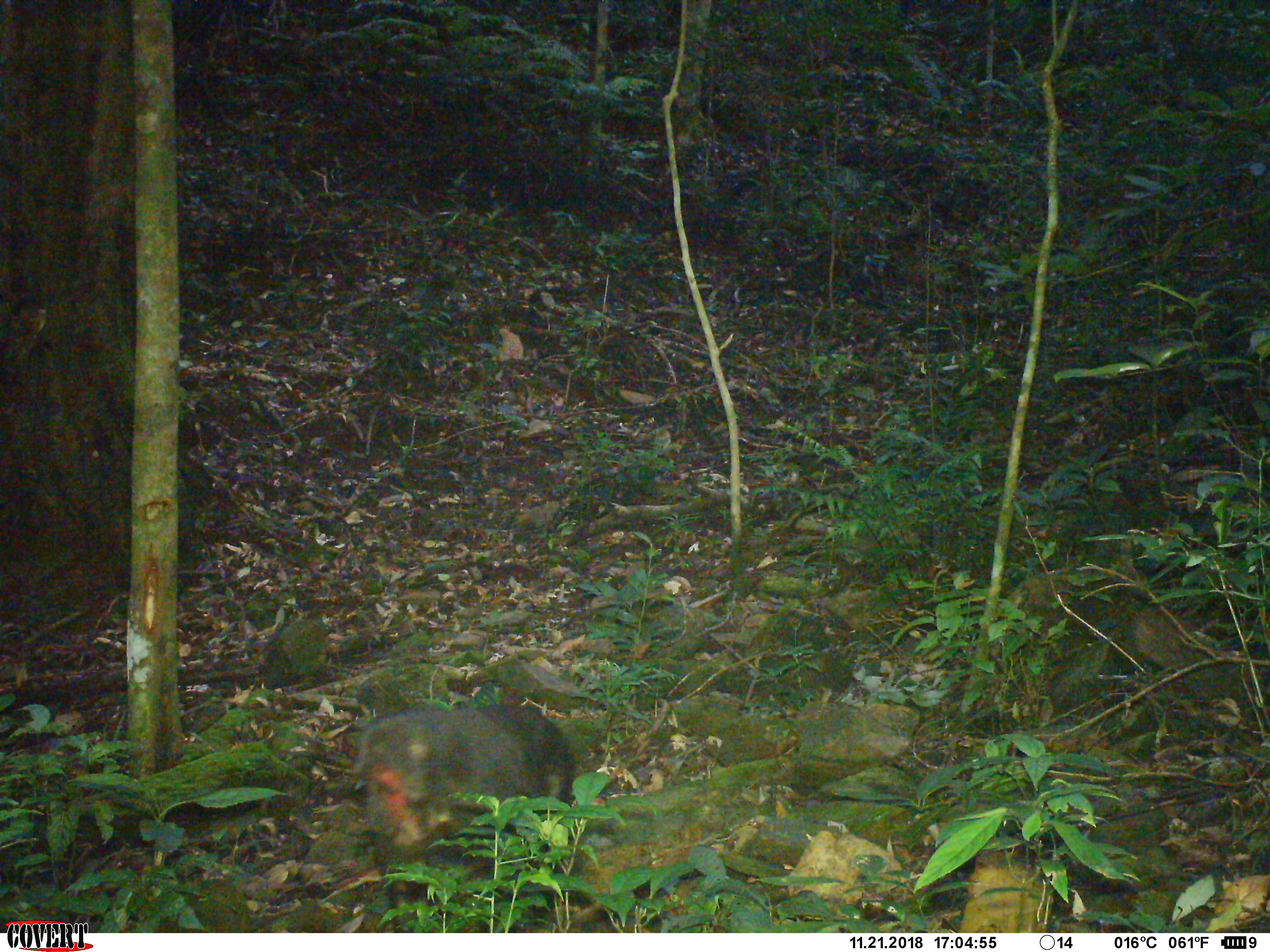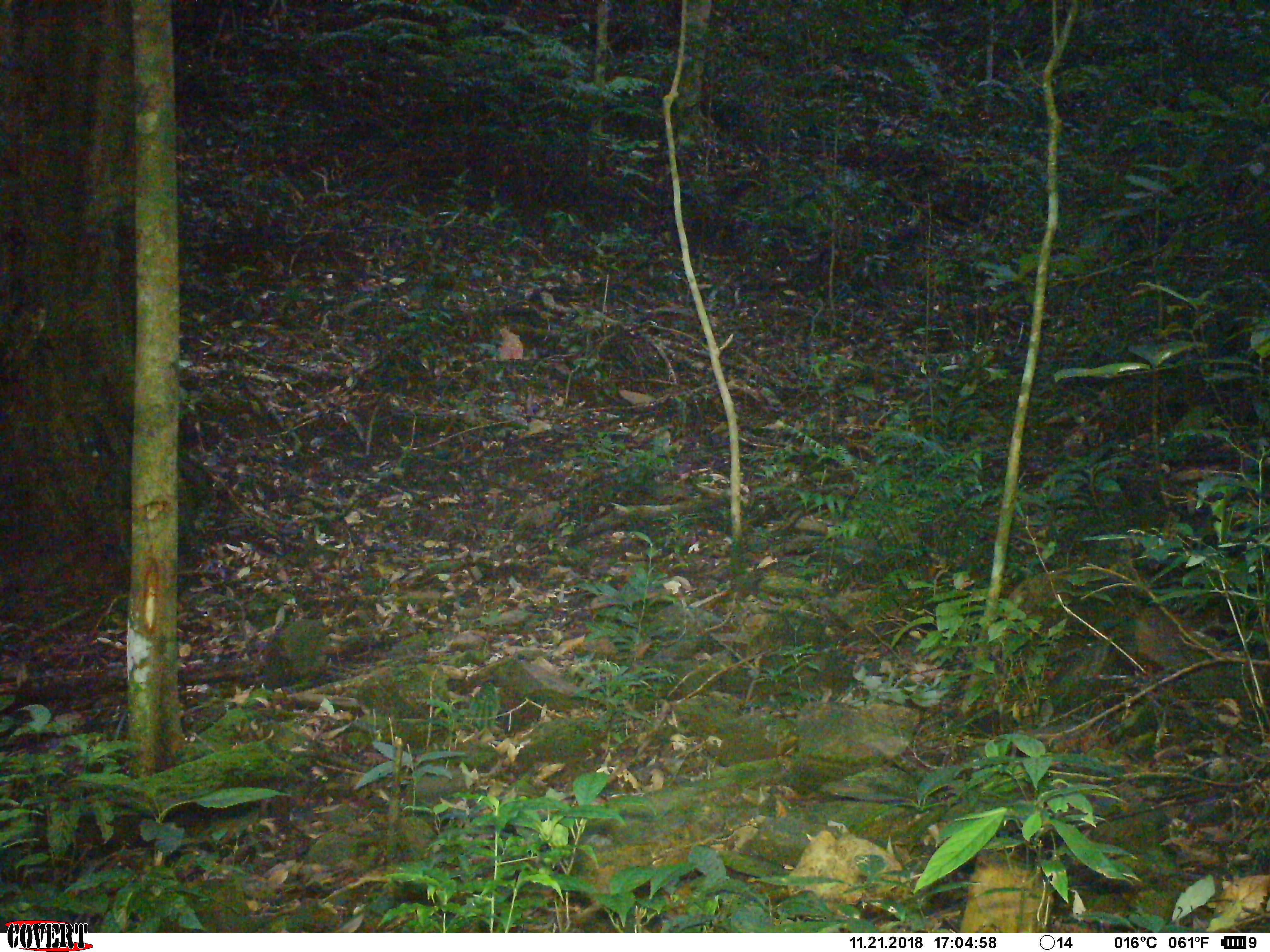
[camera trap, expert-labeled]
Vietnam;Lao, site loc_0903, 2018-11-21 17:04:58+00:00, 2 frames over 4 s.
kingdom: Animalia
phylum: Chordata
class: Mammalia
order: Primates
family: Cercopithecidae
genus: Macaca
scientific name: Macaca arctoides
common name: stump-tailed macaque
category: stump tailed macaque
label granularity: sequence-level